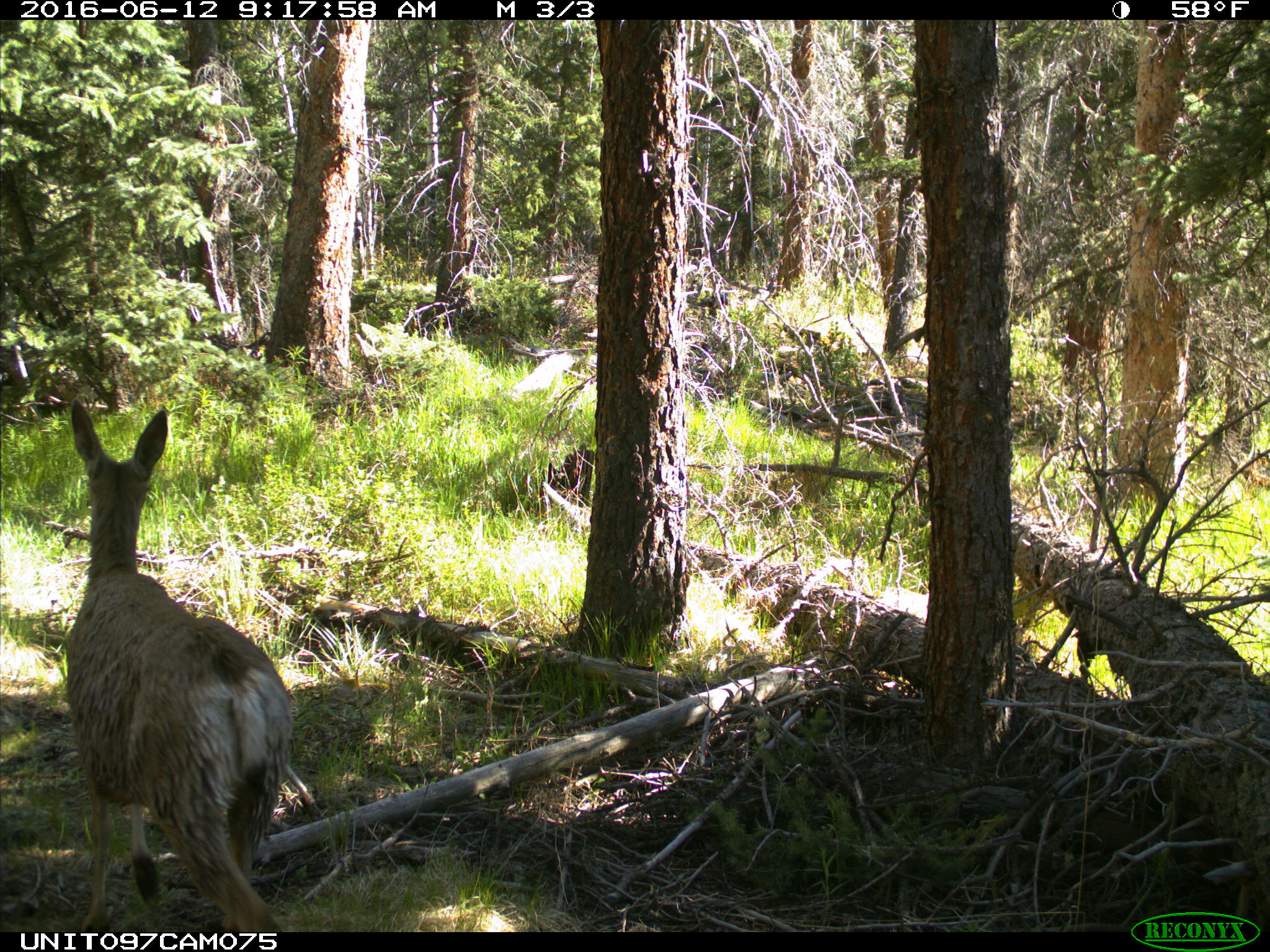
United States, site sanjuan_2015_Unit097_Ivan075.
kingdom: Animalia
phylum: Chordata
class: Mammalia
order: Artiodactyla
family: Cervidae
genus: Odocoileus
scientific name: Odocoileus hemionus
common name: mule deer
Odocoileus hemionus (mule deer).